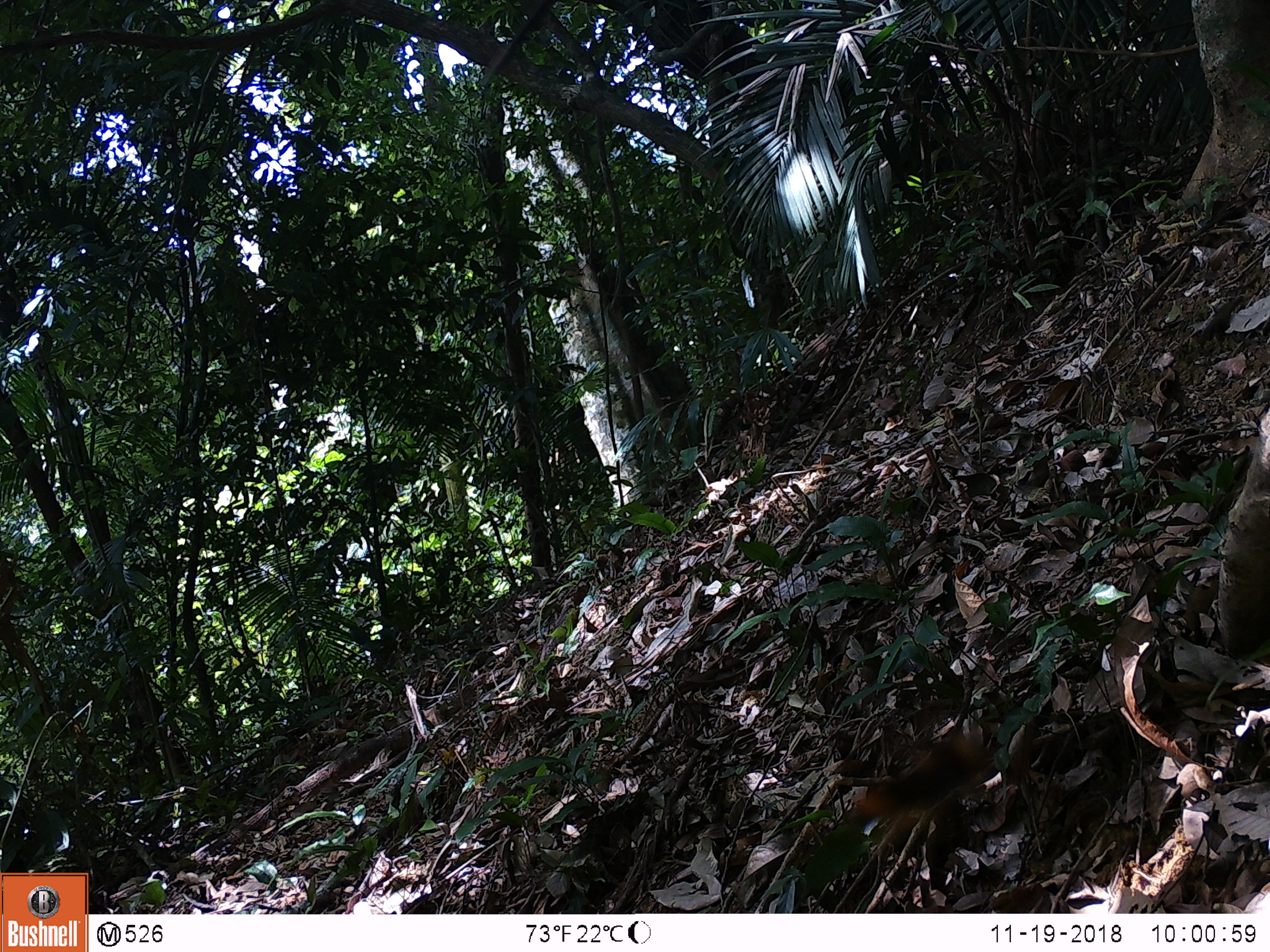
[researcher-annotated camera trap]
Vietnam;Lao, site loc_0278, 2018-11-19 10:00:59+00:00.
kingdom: Animalia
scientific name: Animalia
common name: animal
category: unidentified animal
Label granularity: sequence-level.